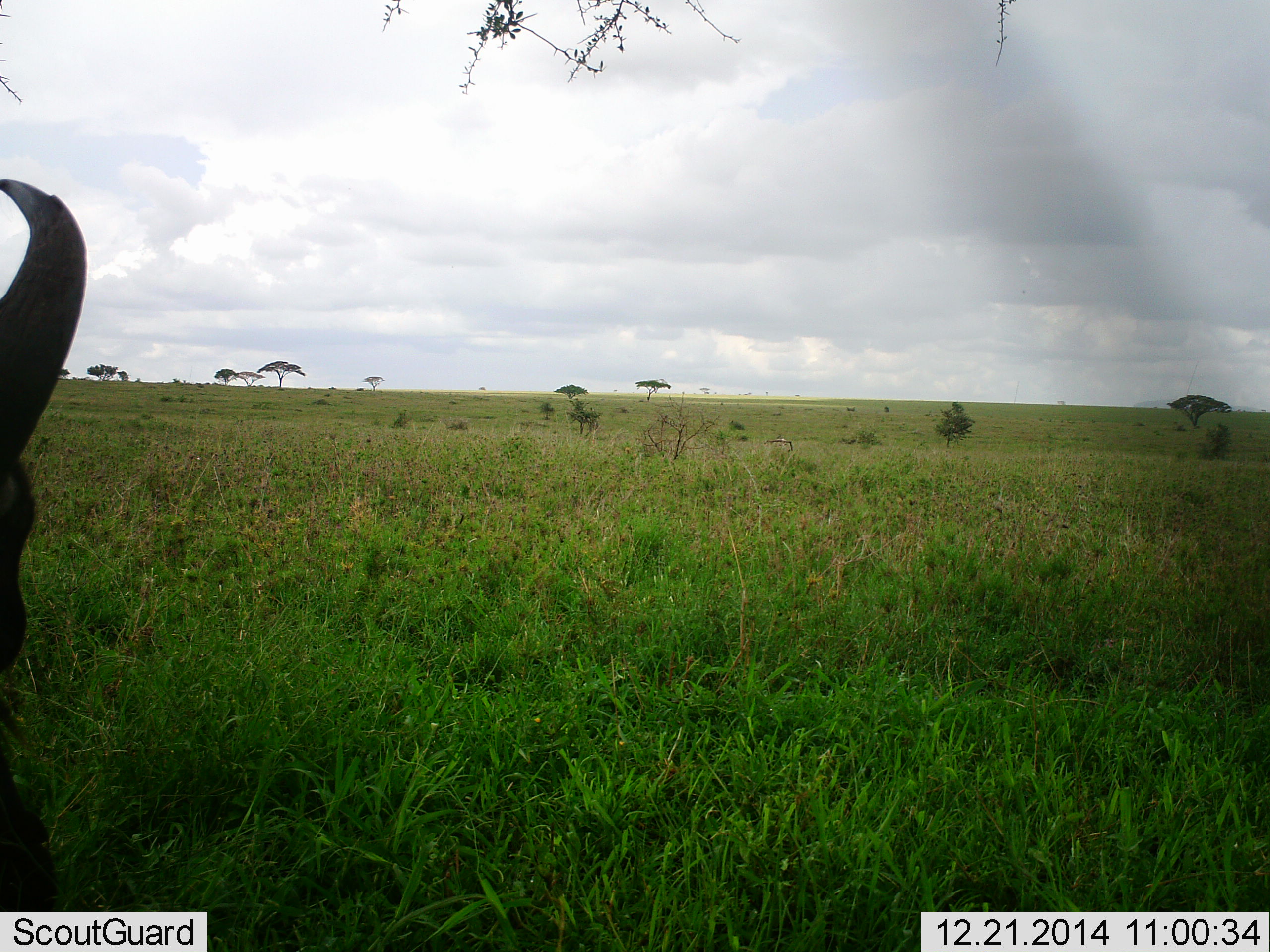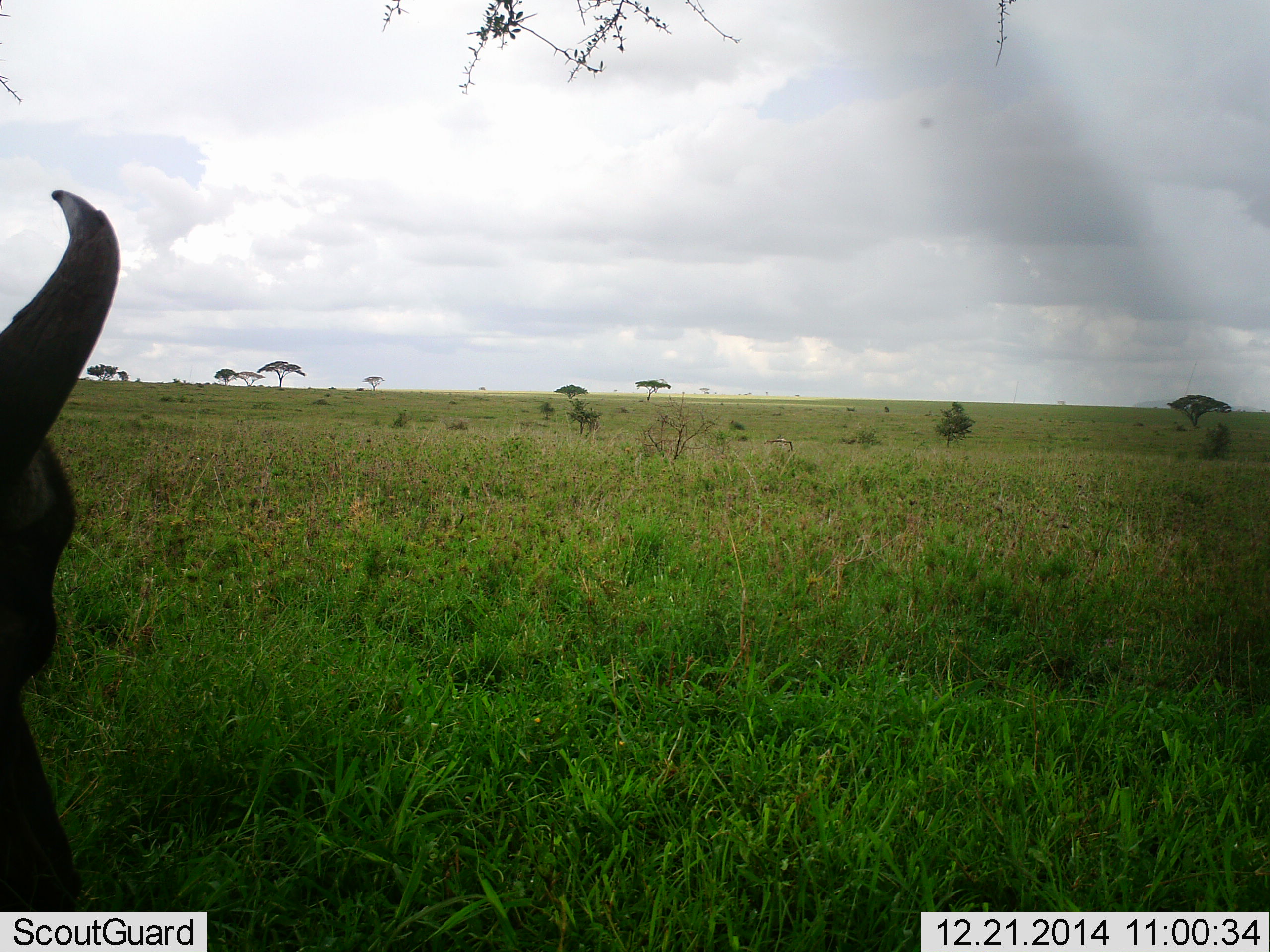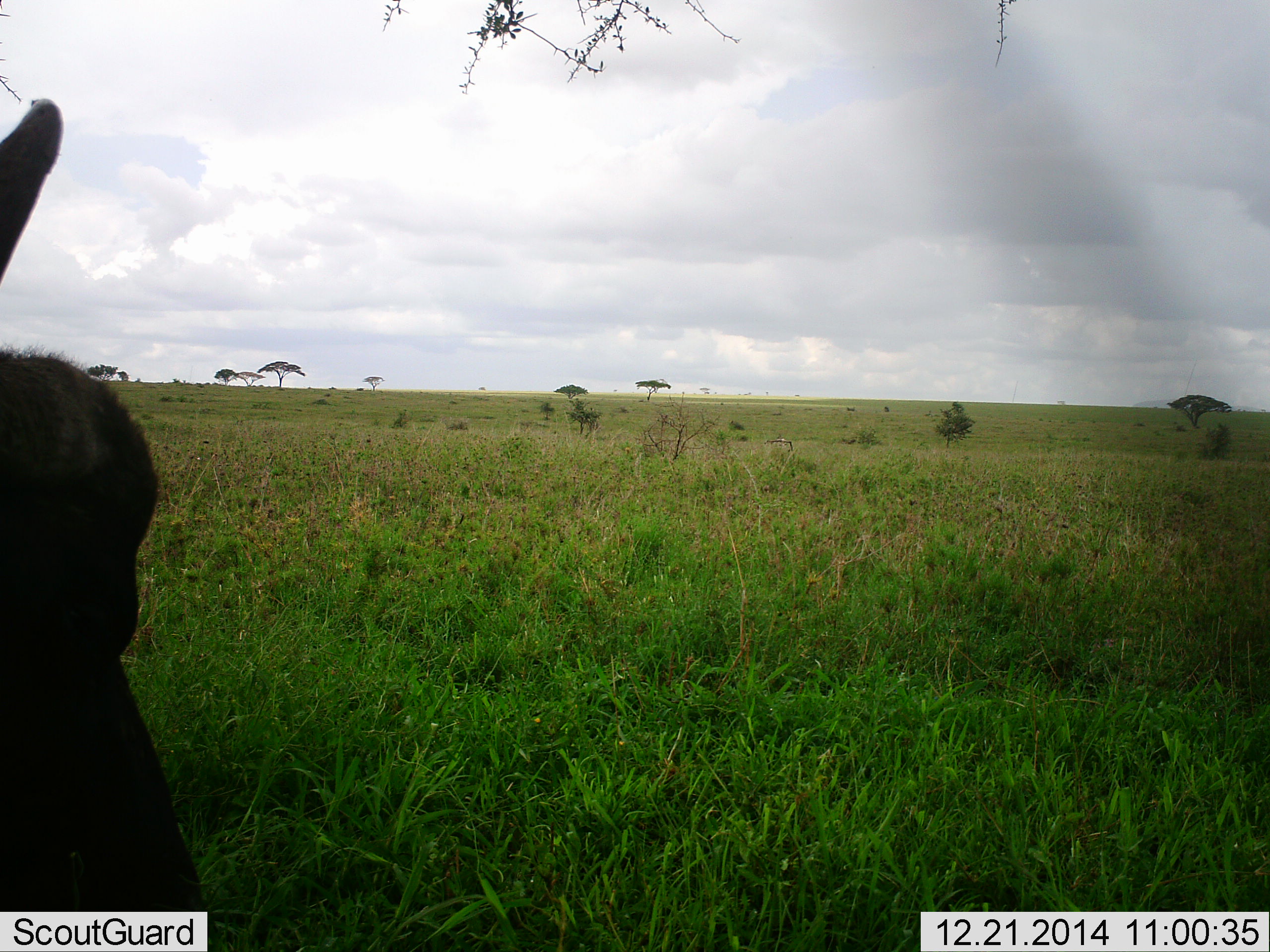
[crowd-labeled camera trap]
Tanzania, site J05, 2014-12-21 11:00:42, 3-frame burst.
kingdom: Animalia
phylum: Chordata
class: Mammalia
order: Artiodactyla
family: Bovidae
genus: Connochaetes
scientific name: Connochaetes taurinus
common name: blue wildebeest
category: wildebeest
Wildebeest (blue wildebeest) (Connochaetes taurinus), count 1. Behavior (volunteer vote fractions): standing 70%, resting 20%, moving 0%, interacting 0%. Young present (vote fraction): 0%. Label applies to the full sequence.